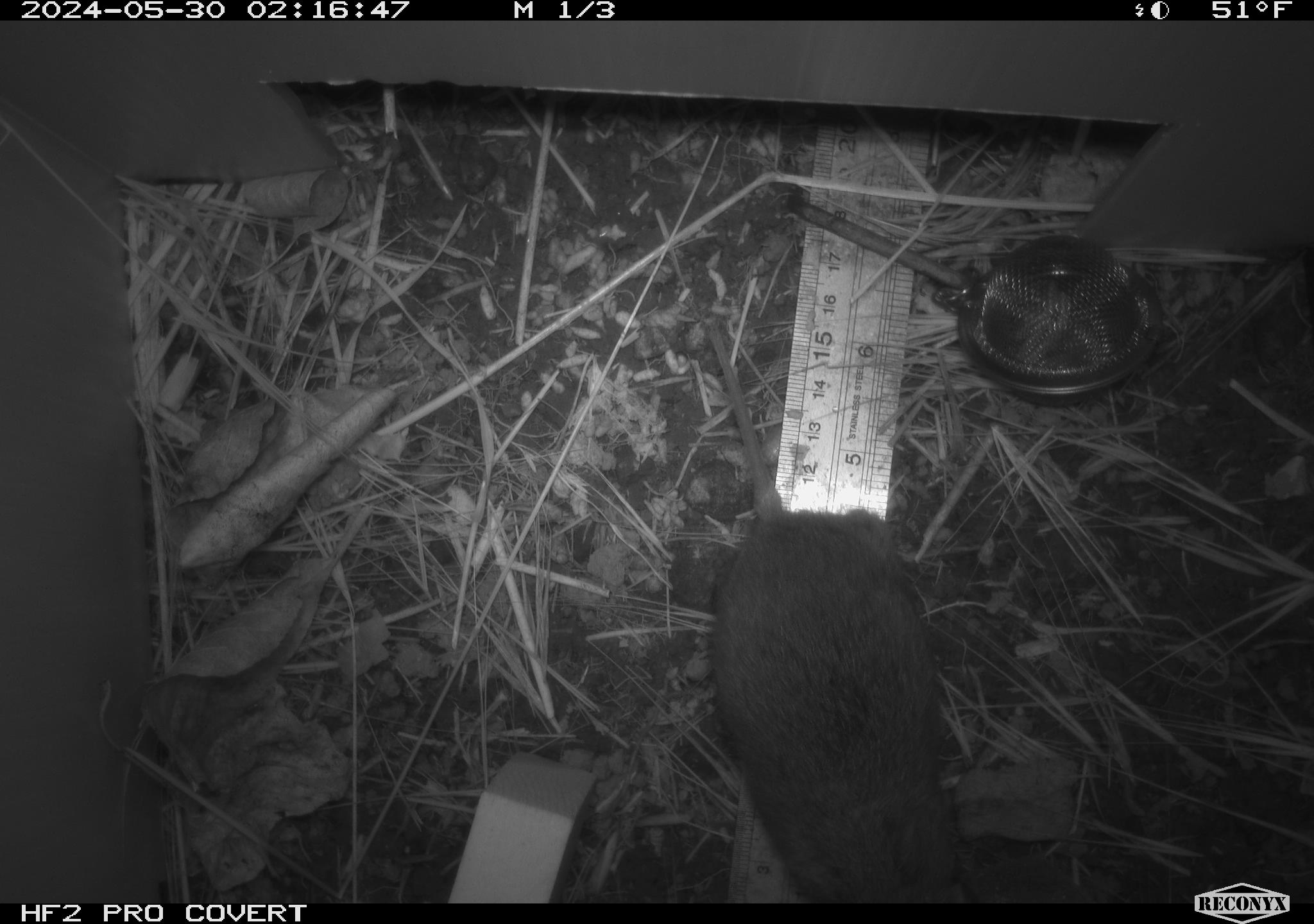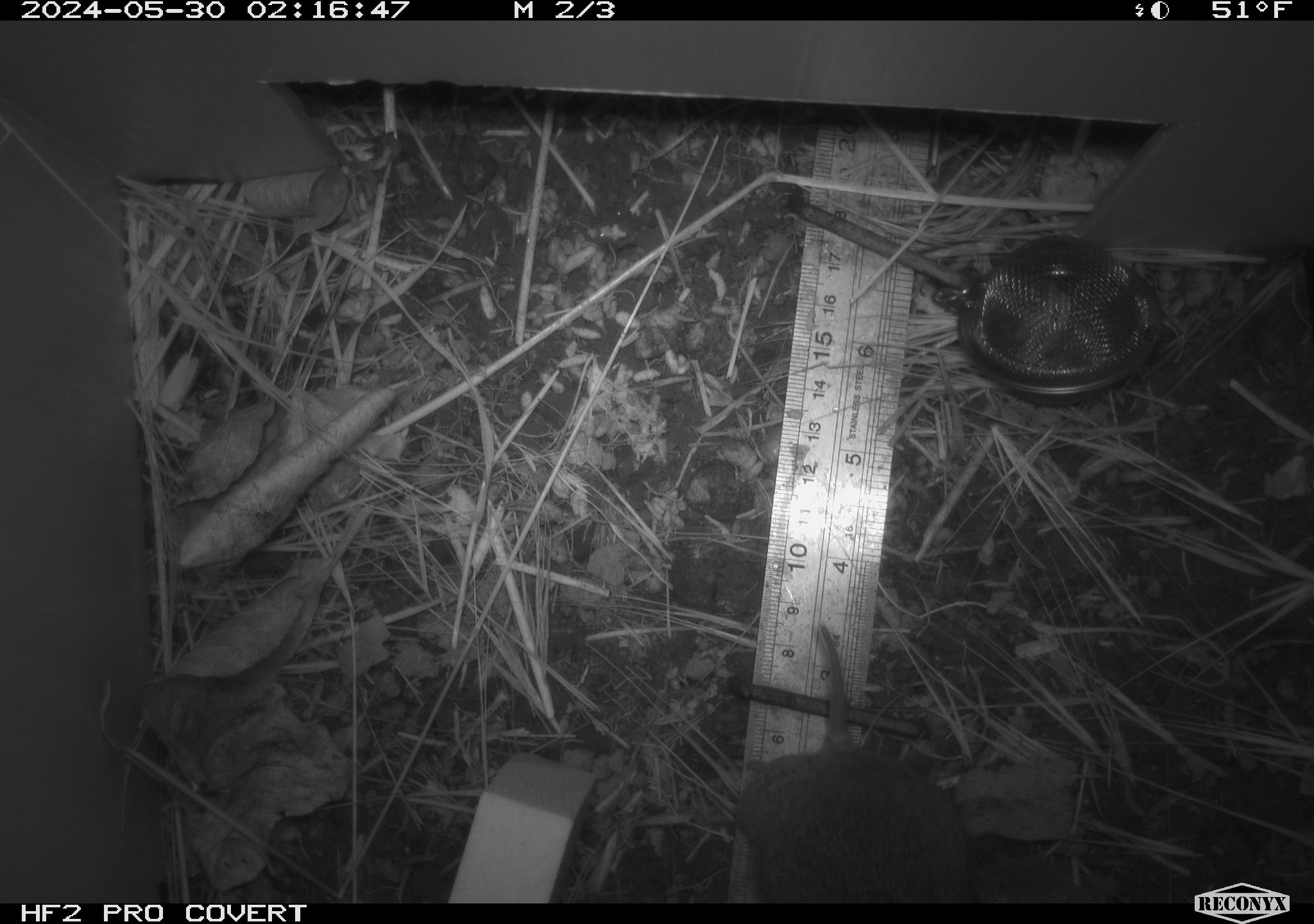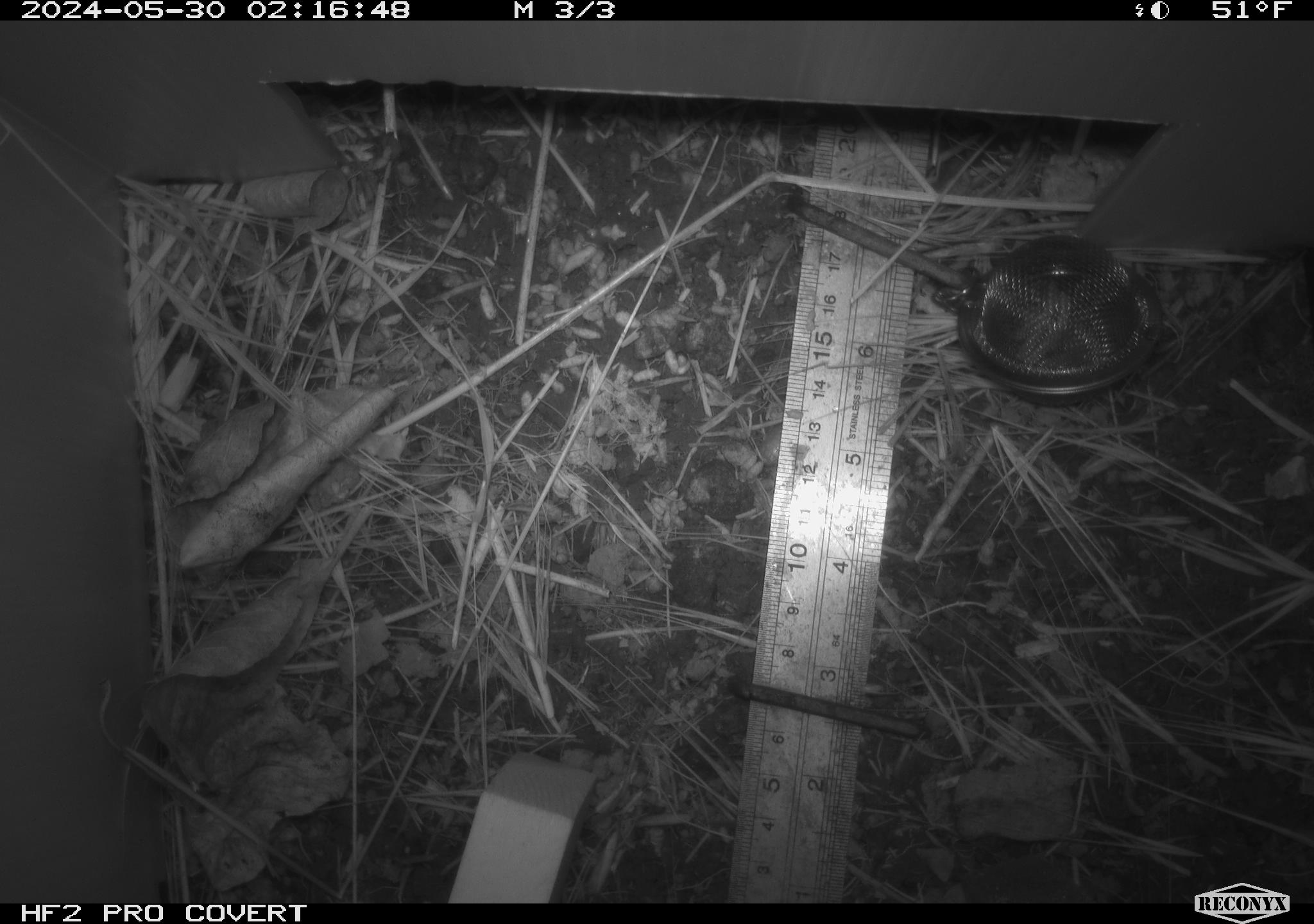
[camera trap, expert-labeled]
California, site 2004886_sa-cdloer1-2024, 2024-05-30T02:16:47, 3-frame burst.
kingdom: Animalia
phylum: Chordata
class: Mammalia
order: Rodentia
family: Cricetidae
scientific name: Arvicolinae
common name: voles, lemmings, and muskrats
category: arvicolinae subfamily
Arvicolinae subfamily (voles, lemmings, and muskrats) (Arvicolinae).